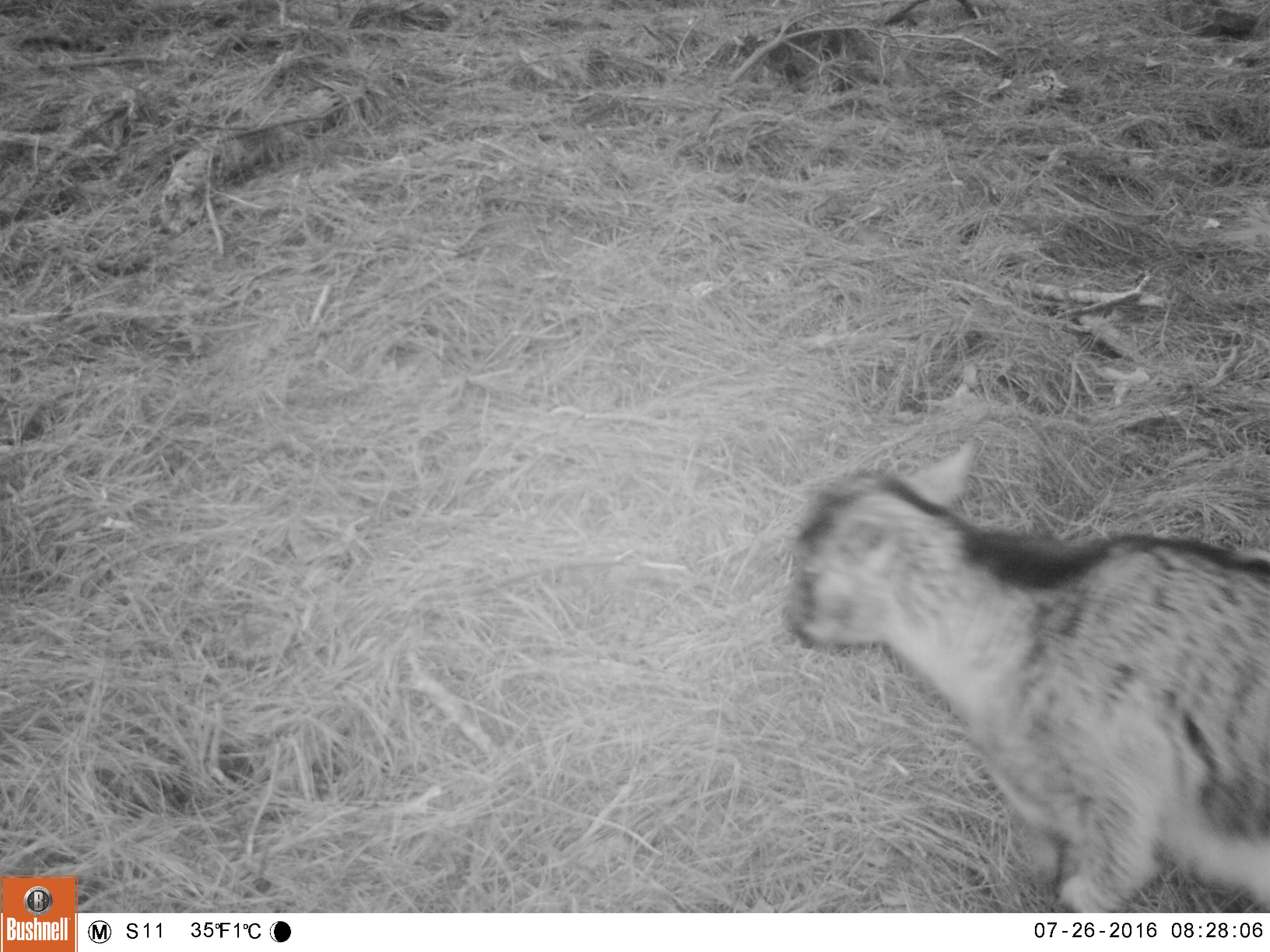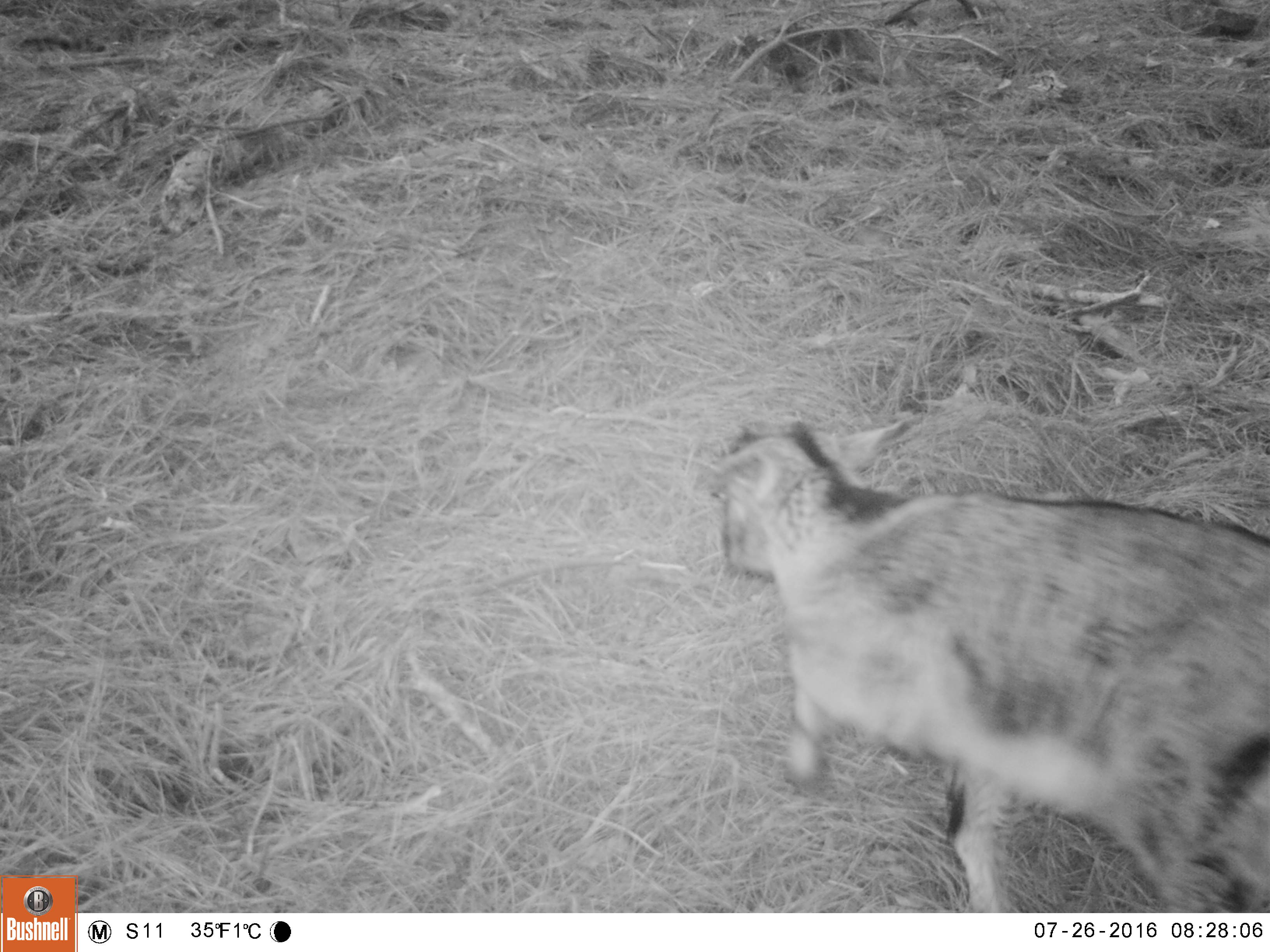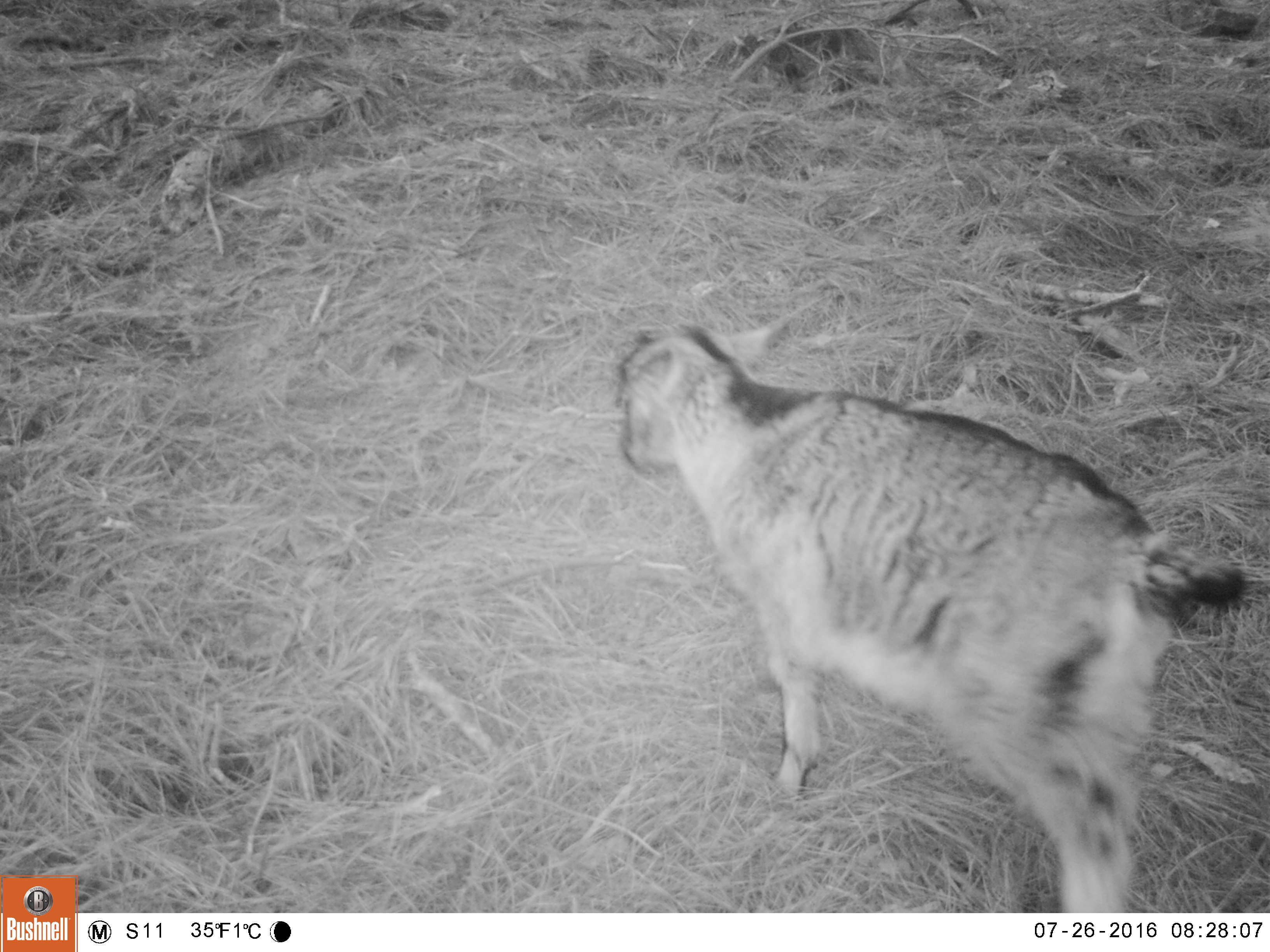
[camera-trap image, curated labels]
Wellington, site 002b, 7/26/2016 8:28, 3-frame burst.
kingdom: Animalia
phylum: Chordata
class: Mammalia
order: Artiodactyla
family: Bovidae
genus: Capra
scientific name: Capra hircus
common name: goat